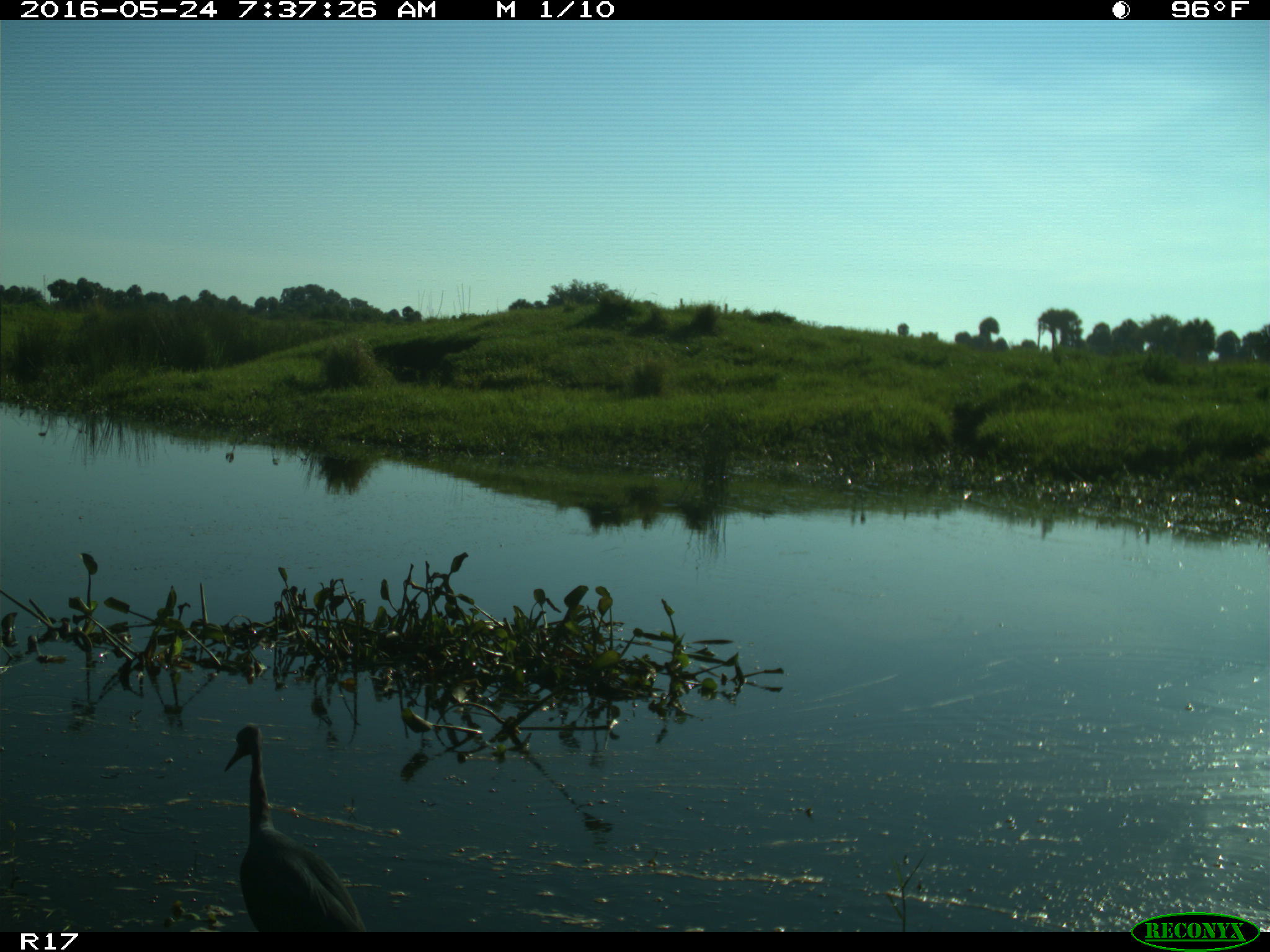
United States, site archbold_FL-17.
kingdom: Animalia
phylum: Chordata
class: Aves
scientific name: Aves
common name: birds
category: unidentified bird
Unidentified bird (birds) (Aves).